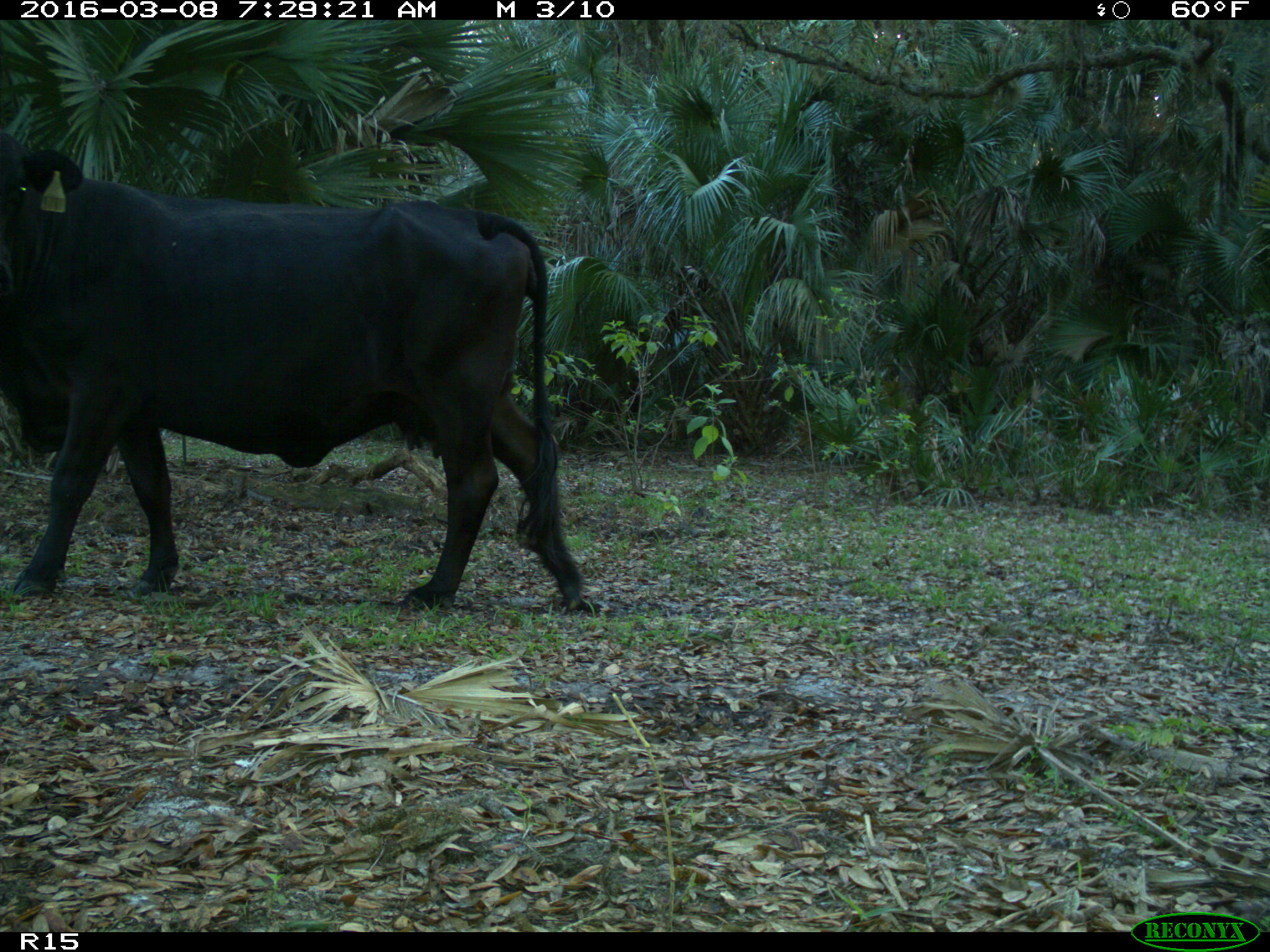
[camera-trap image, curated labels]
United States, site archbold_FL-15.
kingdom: Animalia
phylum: Chordata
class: Mammalia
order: Artiodactyla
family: Bovidae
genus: Bos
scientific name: Bos taurus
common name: domestic cow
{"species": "Bos taurus (domestic cow)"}